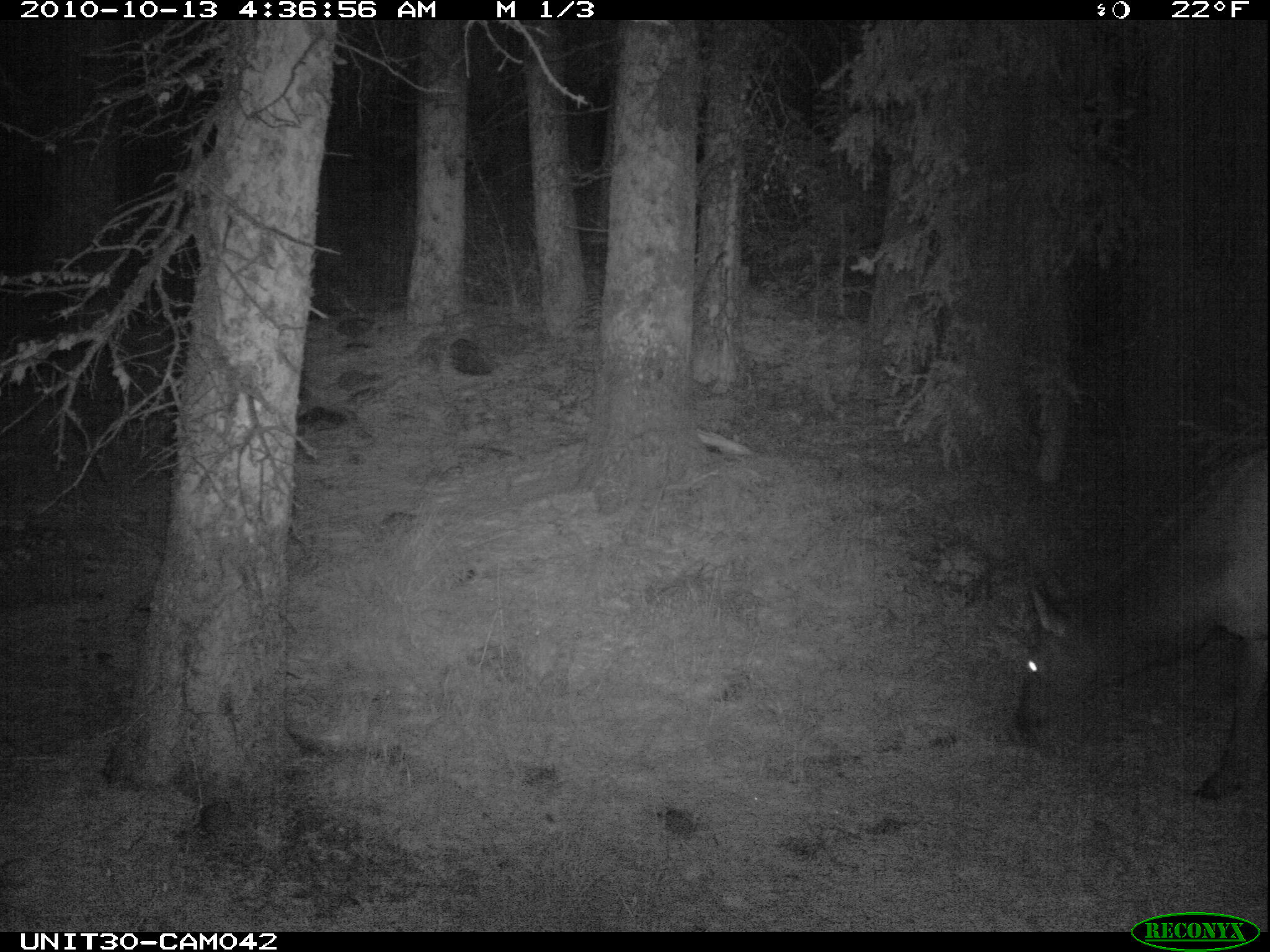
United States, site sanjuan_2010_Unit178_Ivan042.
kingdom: Animalia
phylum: Chordata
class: Mammalia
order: Artiodactyla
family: Cervidae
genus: Cervus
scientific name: Cervus elaphus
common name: red deer